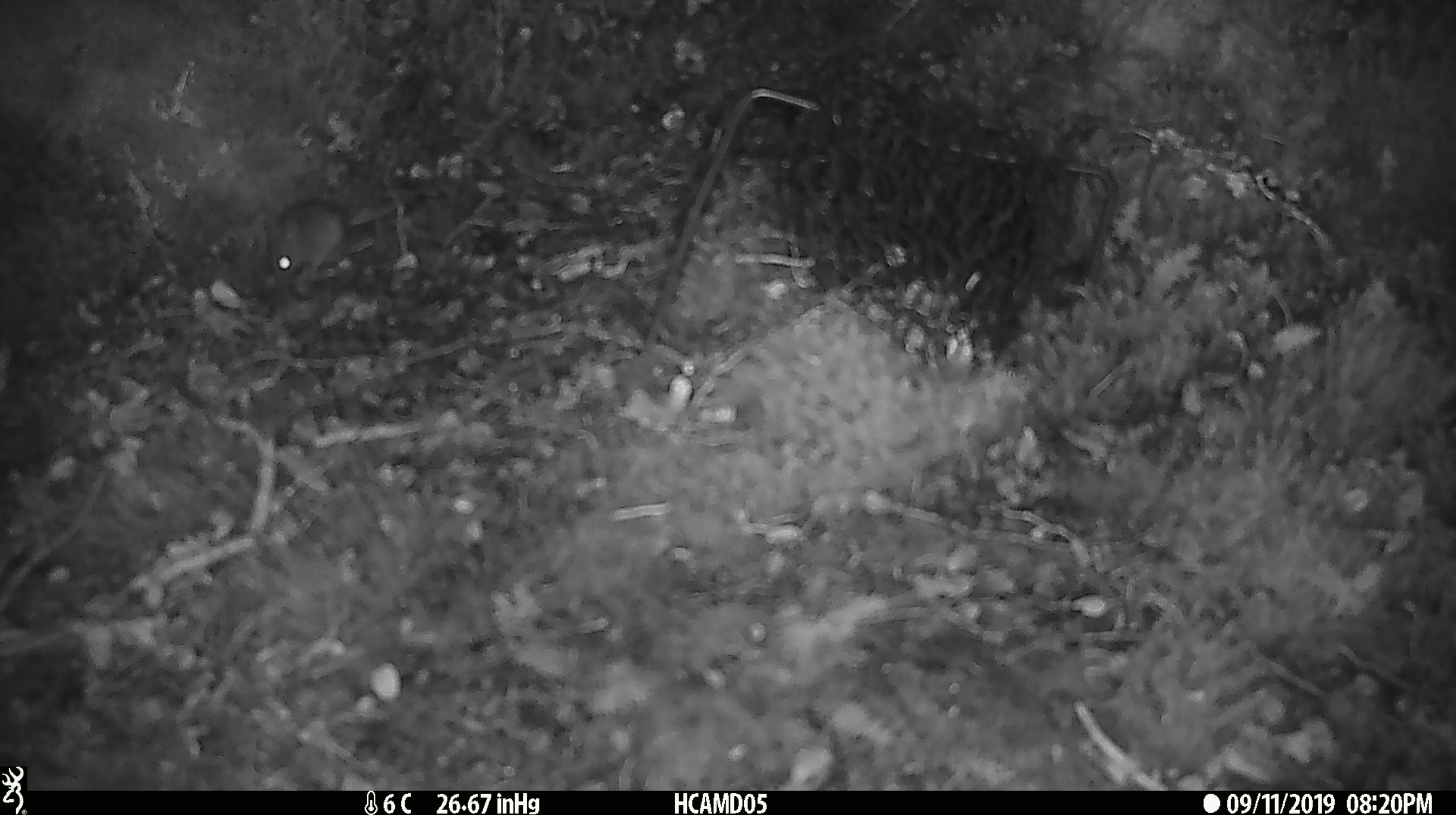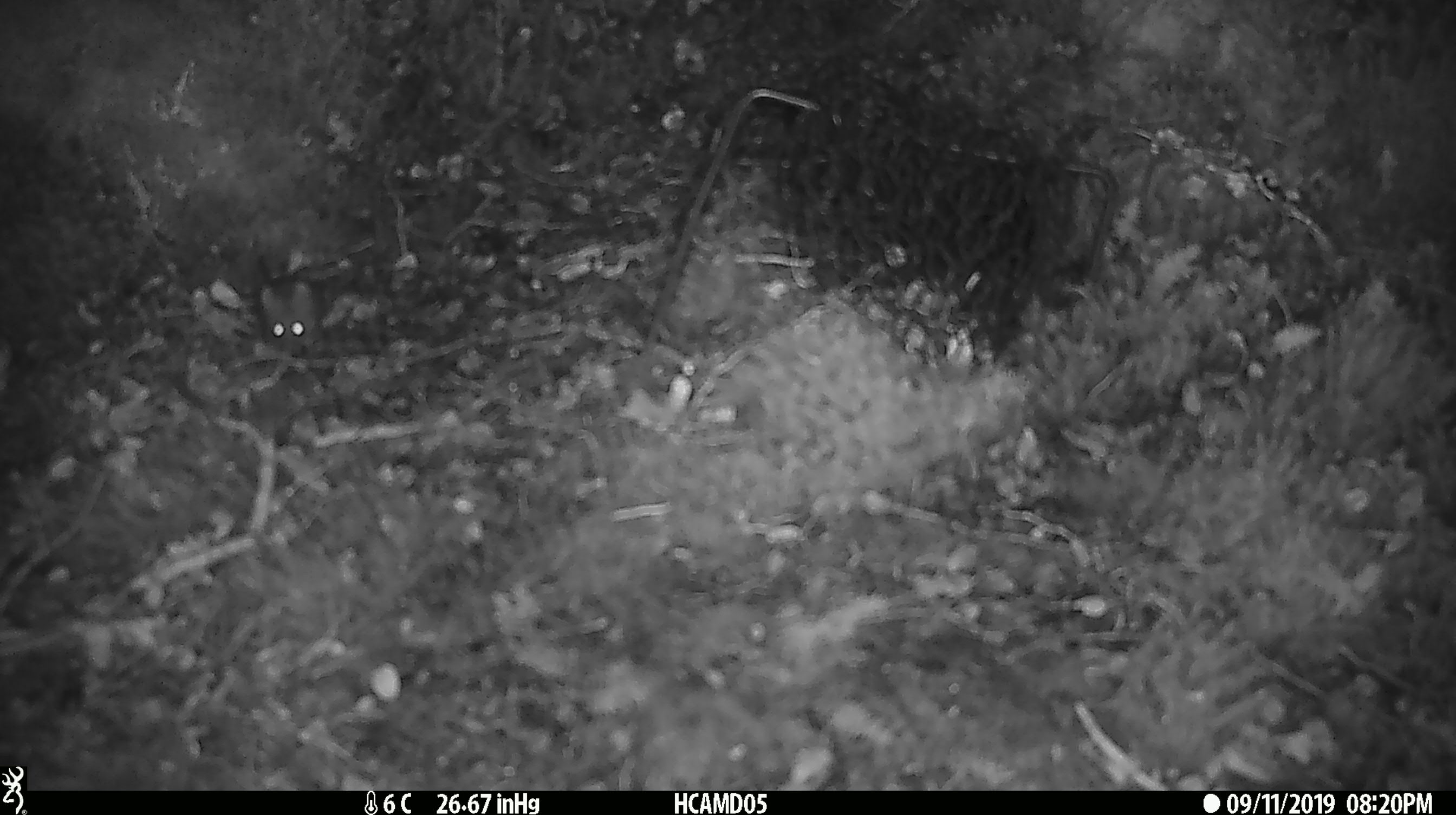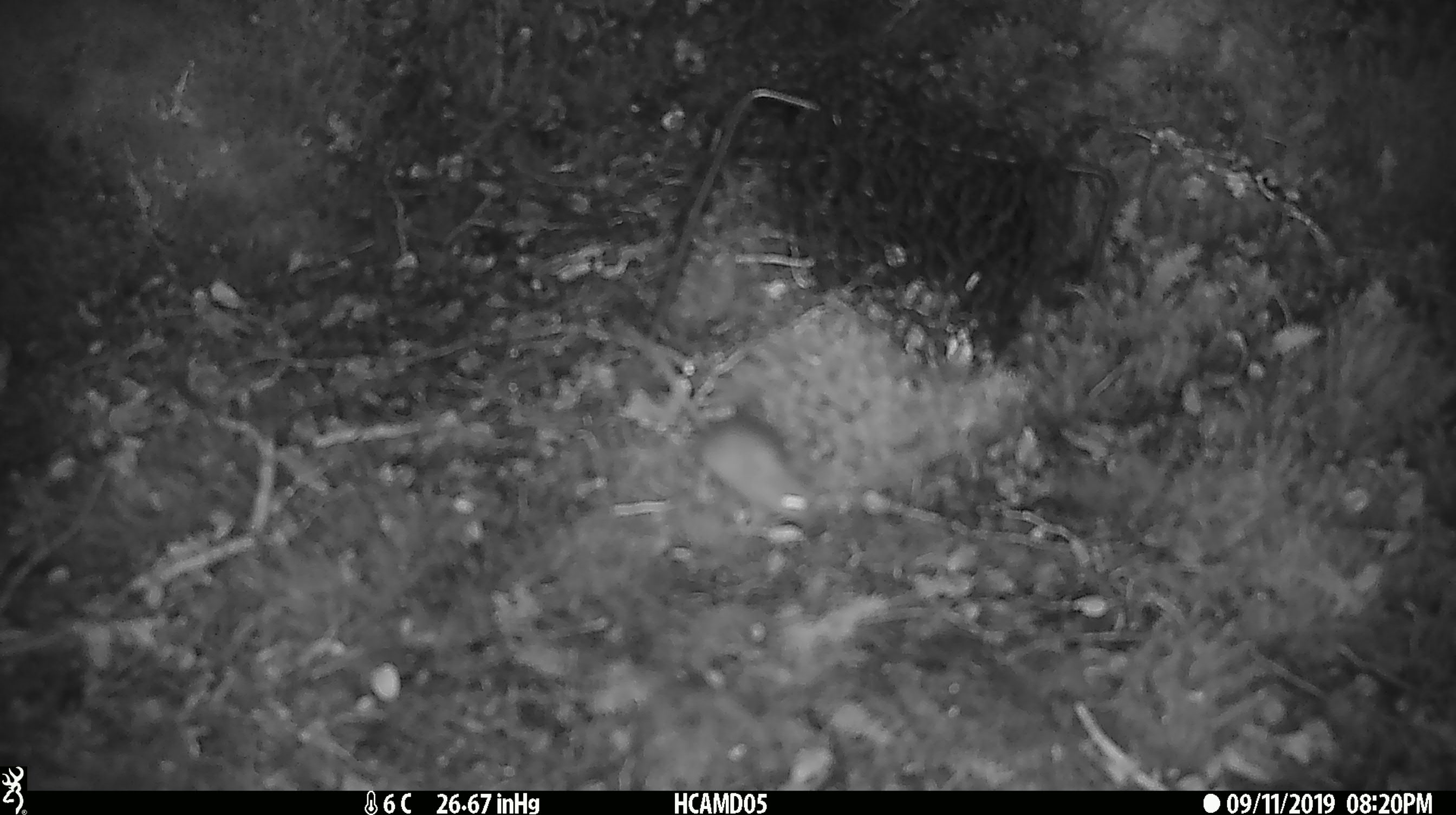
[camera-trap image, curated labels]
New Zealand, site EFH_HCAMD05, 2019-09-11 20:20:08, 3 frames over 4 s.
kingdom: Animalia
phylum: Chordata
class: Mammalia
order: Rodentia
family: Muridae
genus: Mus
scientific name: Mus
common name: mouse